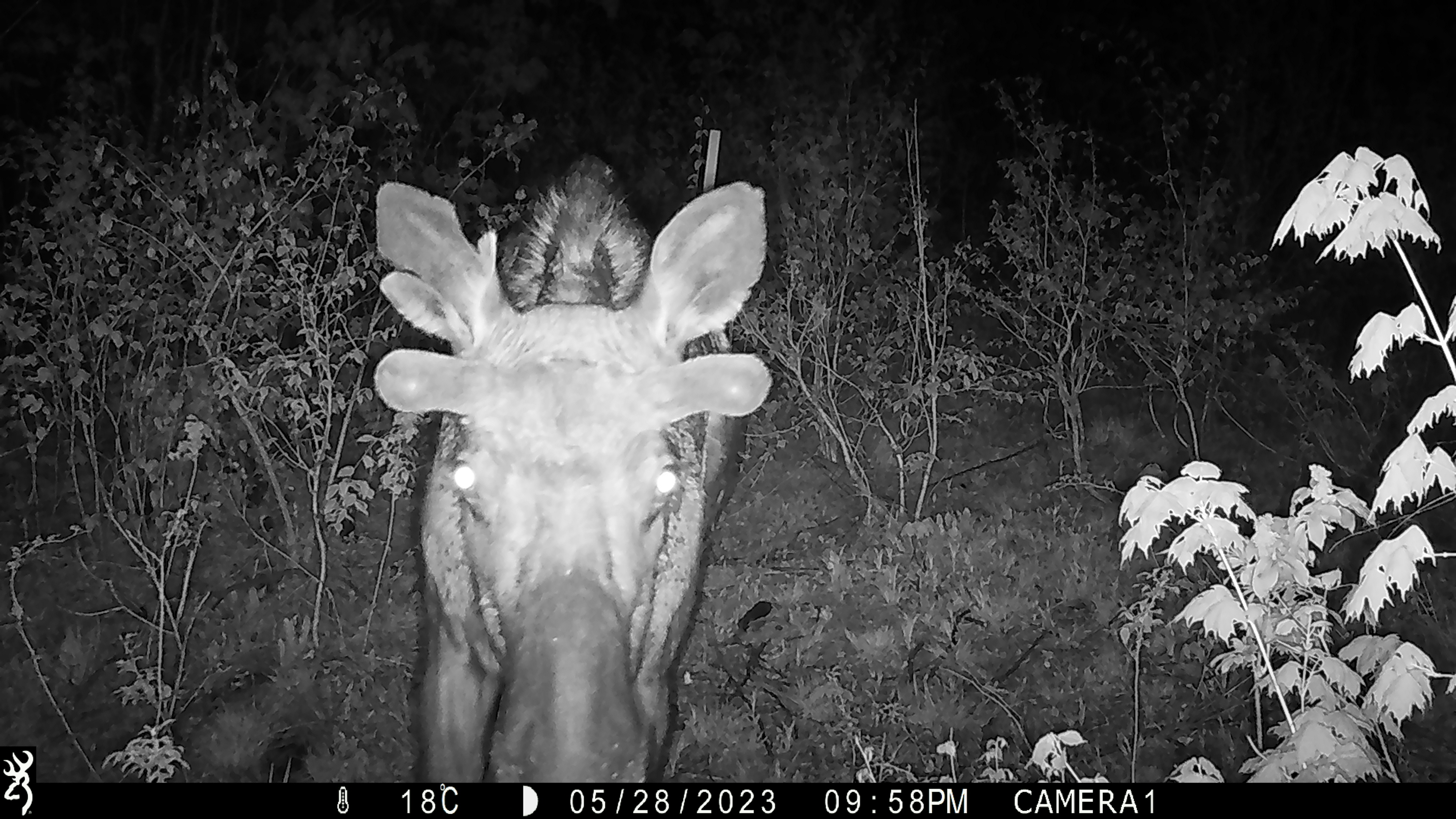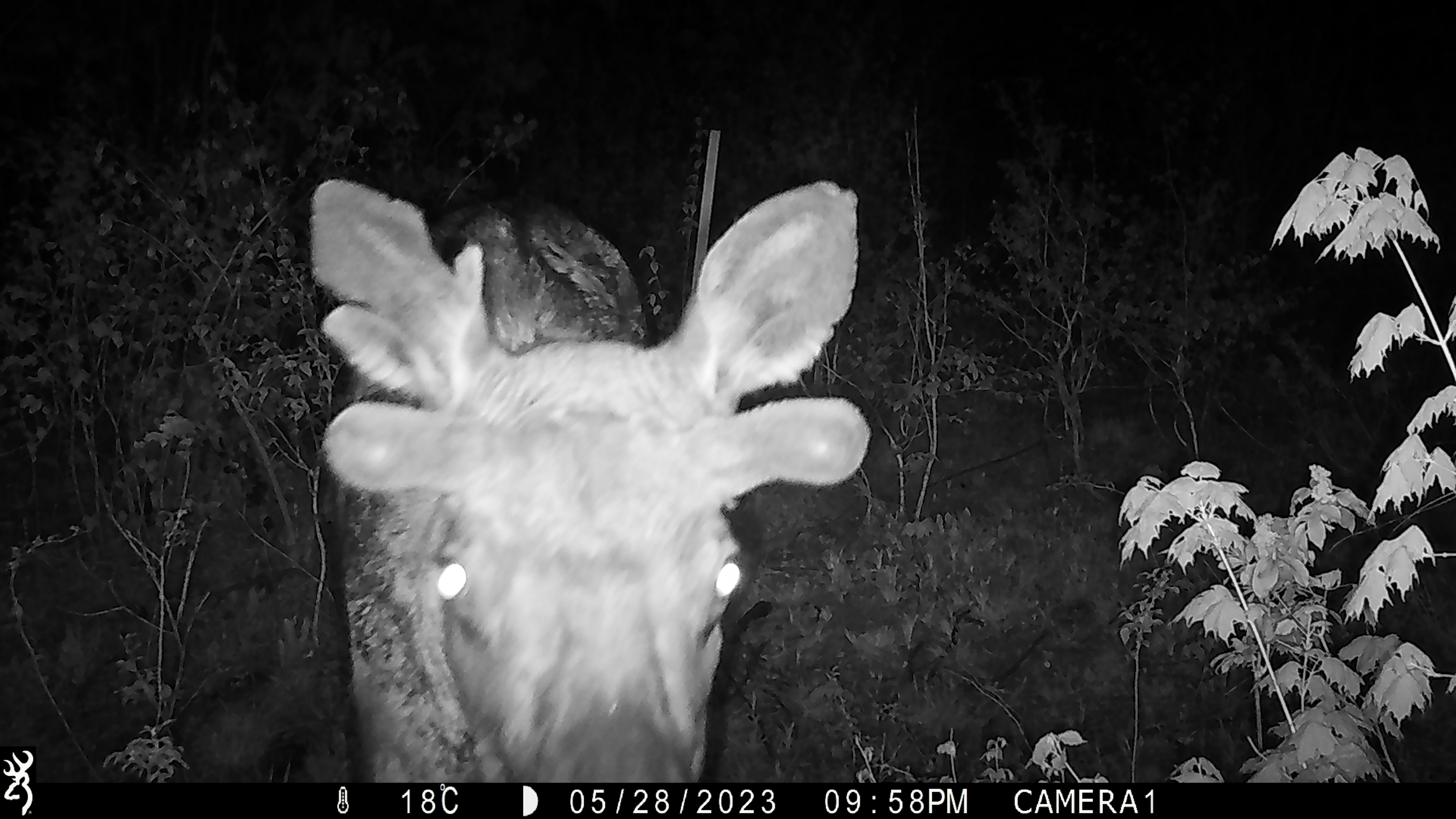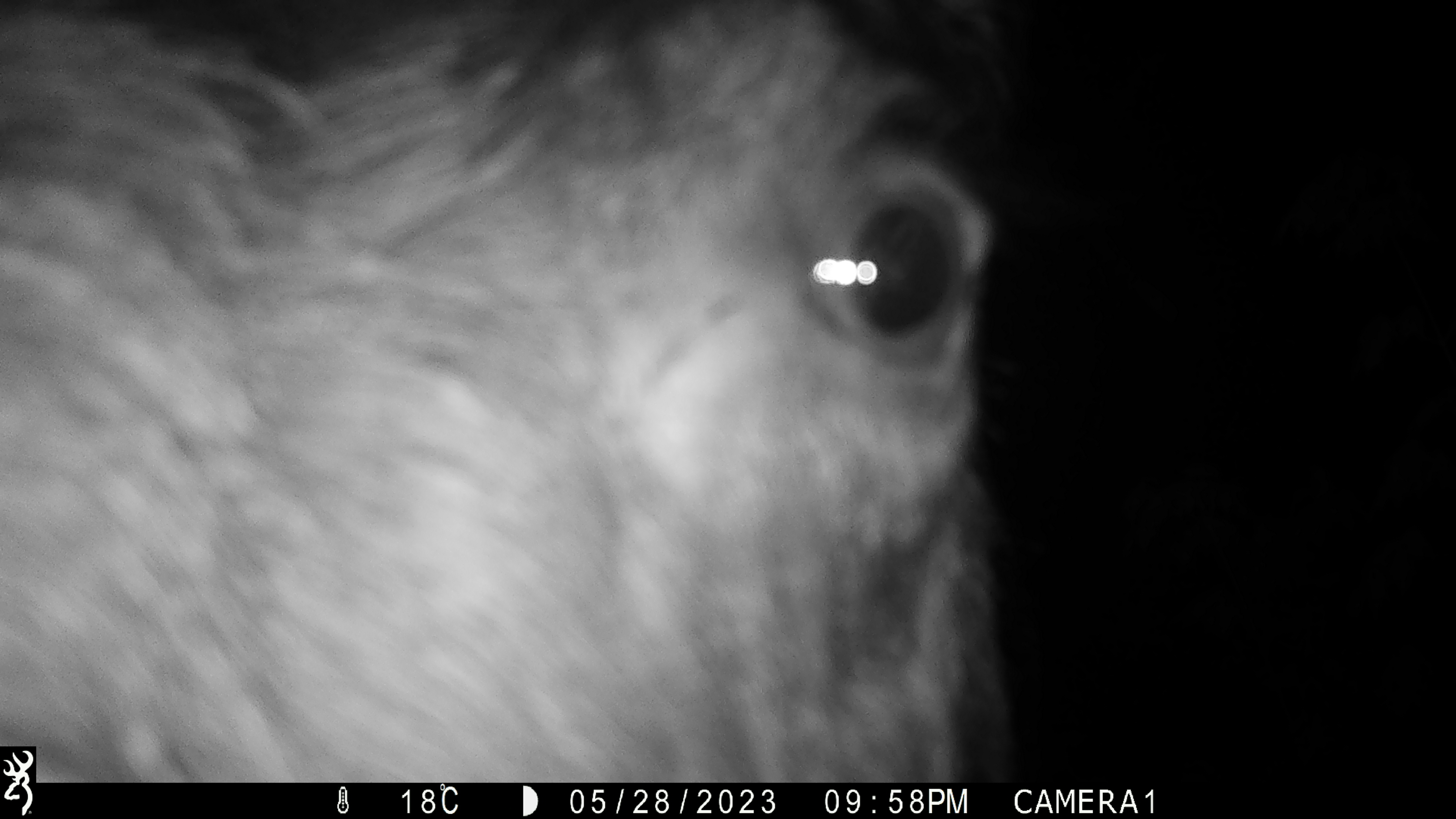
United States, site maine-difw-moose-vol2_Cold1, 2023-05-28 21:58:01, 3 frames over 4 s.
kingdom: Animalia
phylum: Chordata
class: Mammalia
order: Artiodactyla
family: Cervidae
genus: Alces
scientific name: Alces alces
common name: moose